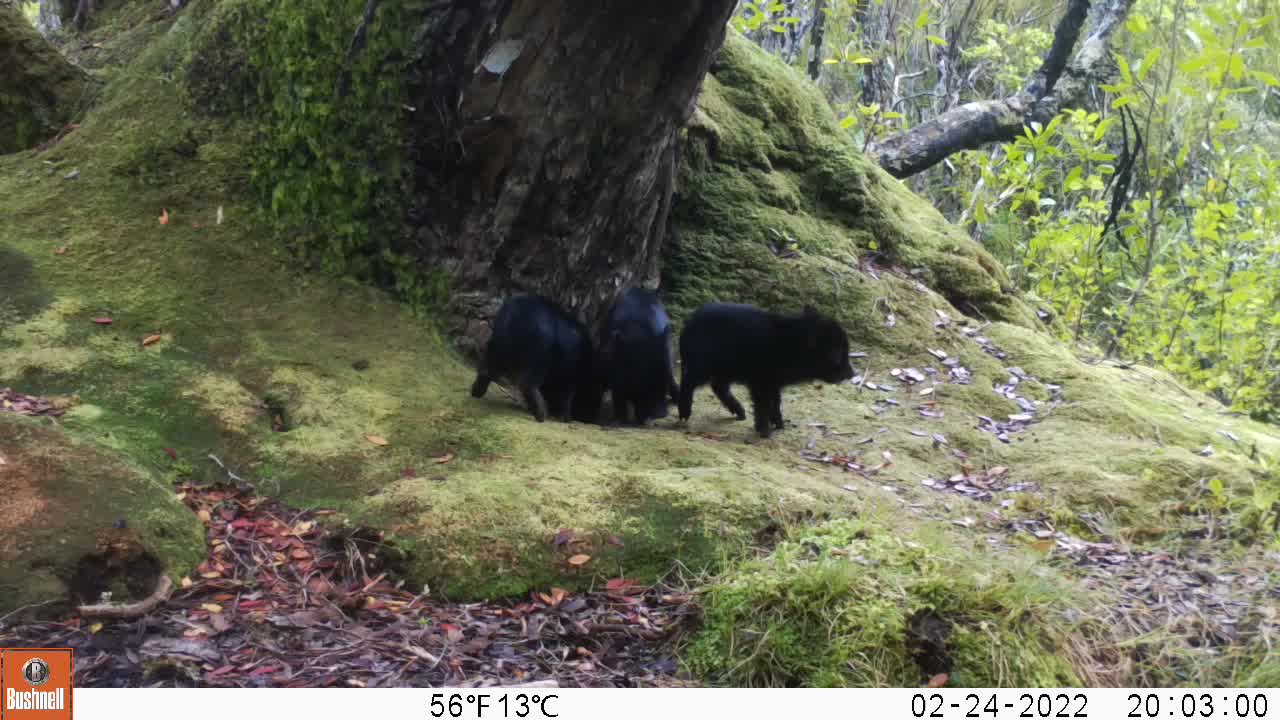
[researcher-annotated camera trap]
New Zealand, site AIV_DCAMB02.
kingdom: Animalia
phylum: Chordata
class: Mammalia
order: Artiodactyla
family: Suidae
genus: Sus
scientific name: Sus scrofa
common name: pig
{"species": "pig (Sus scrofa)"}